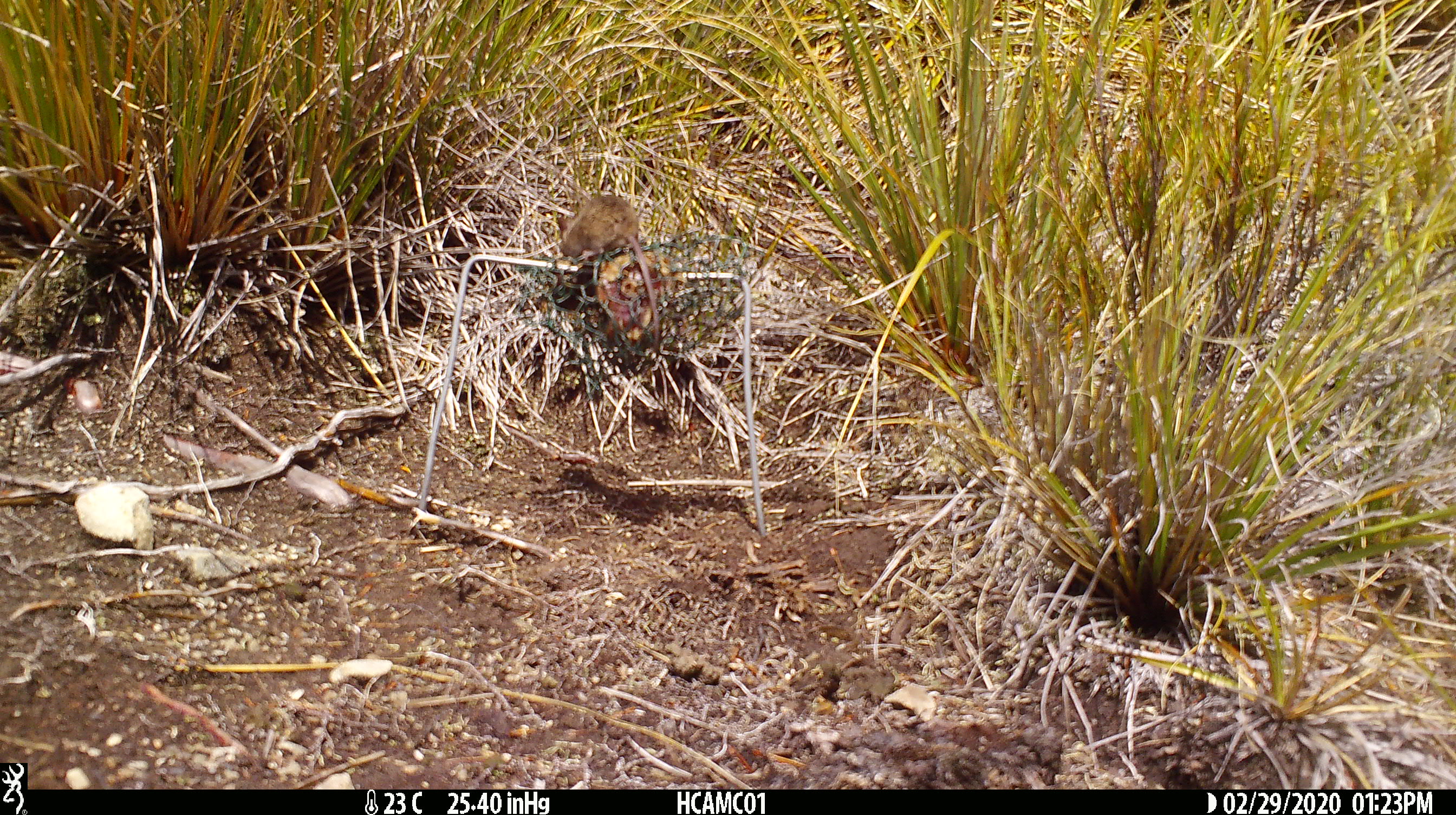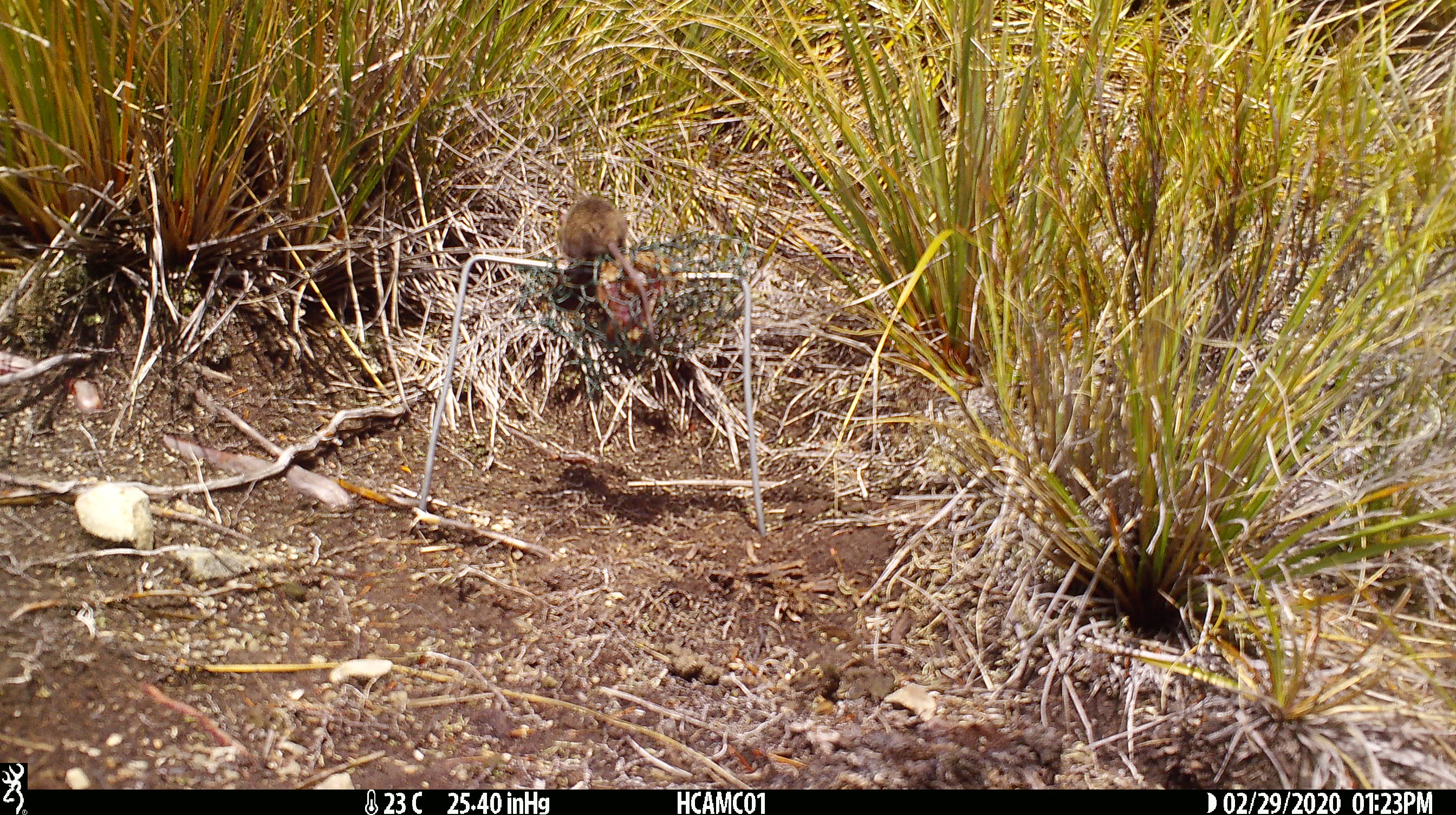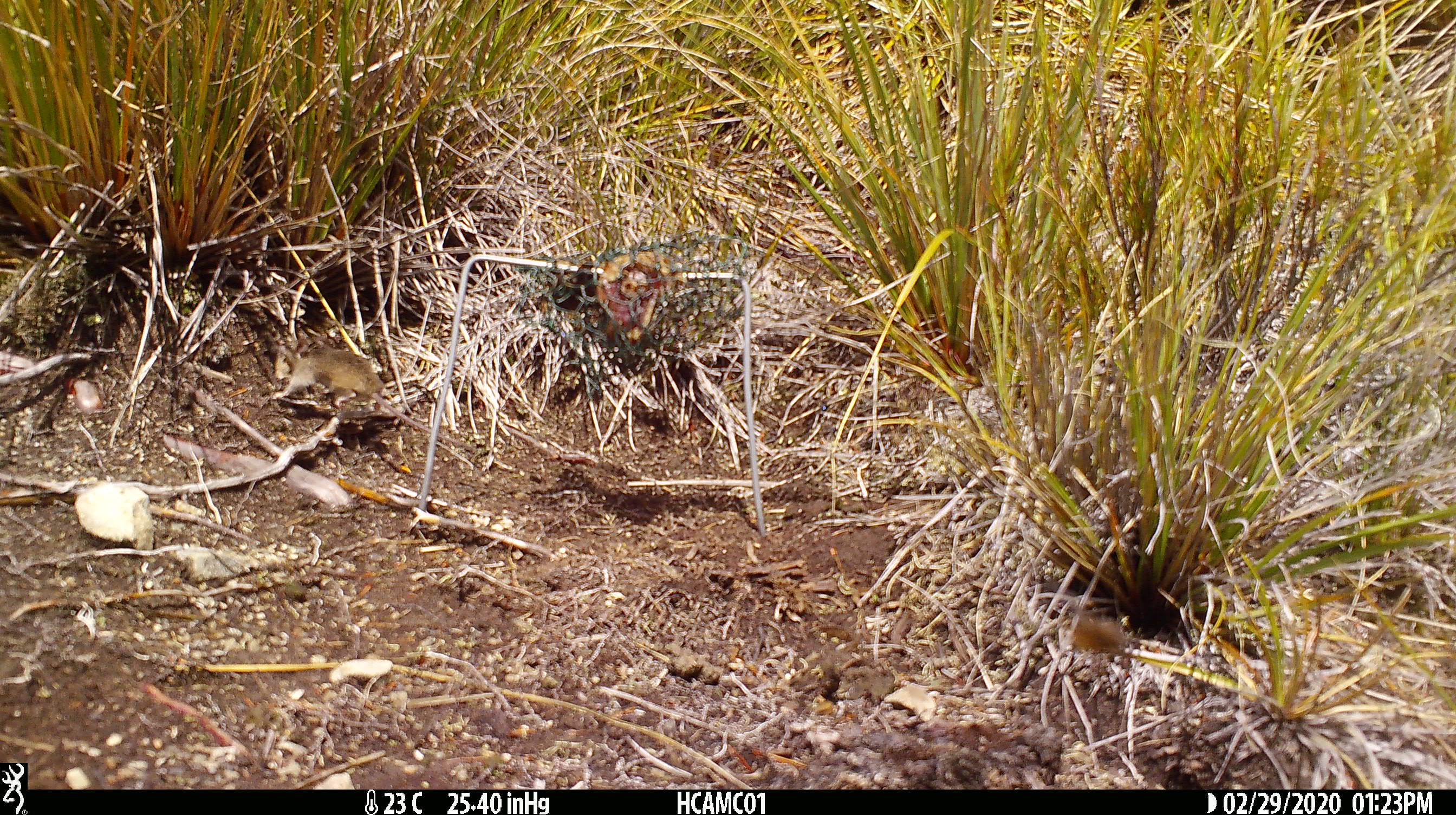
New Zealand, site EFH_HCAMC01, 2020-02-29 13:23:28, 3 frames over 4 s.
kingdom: Animalia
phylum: Chordata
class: Mammalia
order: Rodentia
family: Muridae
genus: Mus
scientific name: Mus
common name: mouse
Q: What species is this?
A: Mouse (Mus).